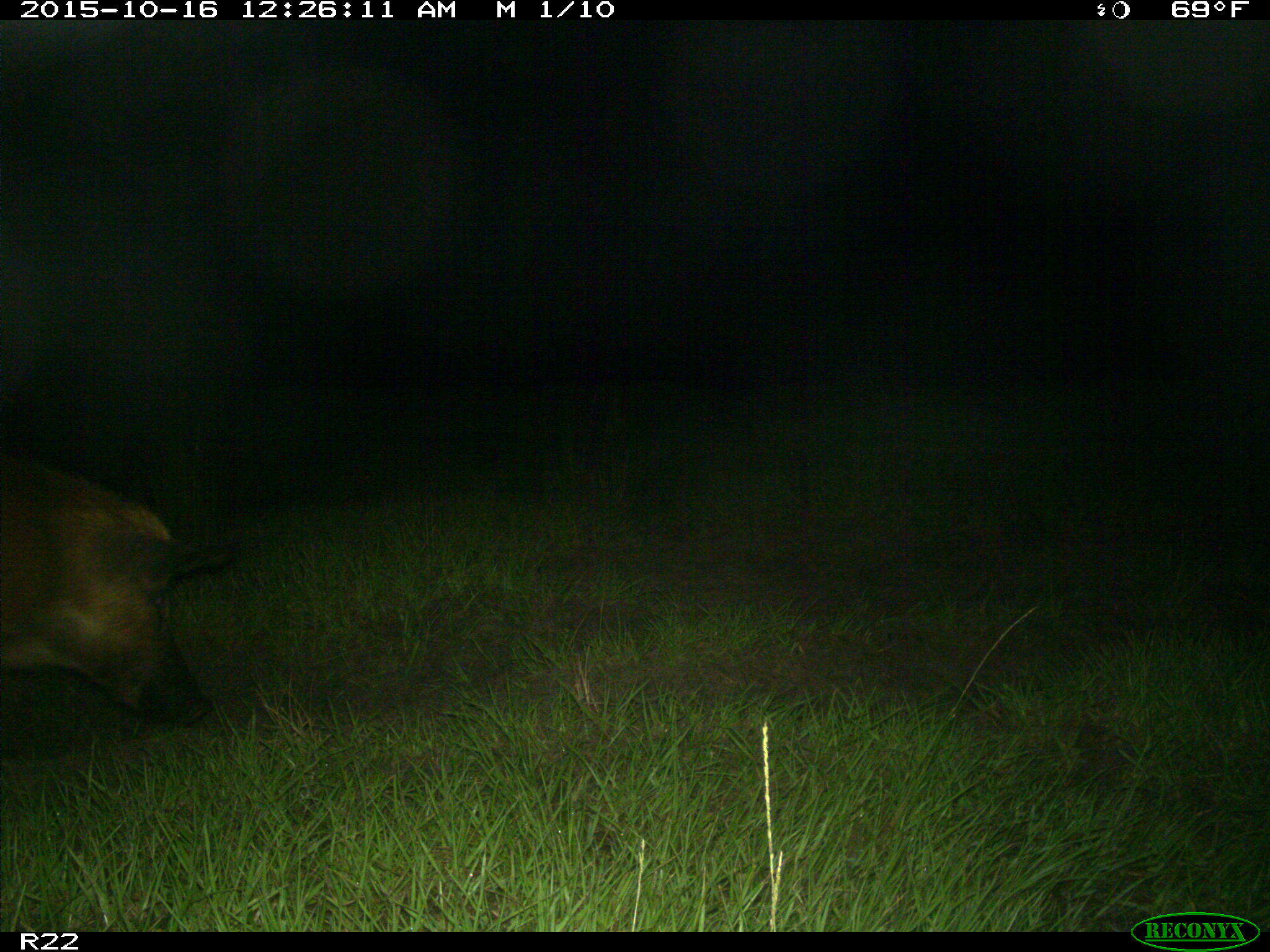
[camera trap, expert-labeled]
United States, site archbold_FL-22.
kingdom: Animalia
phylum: Chordata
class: Mammalia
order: Artiodactyla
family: Suidae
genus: Sus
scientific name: Sus scrofa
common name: wild boar